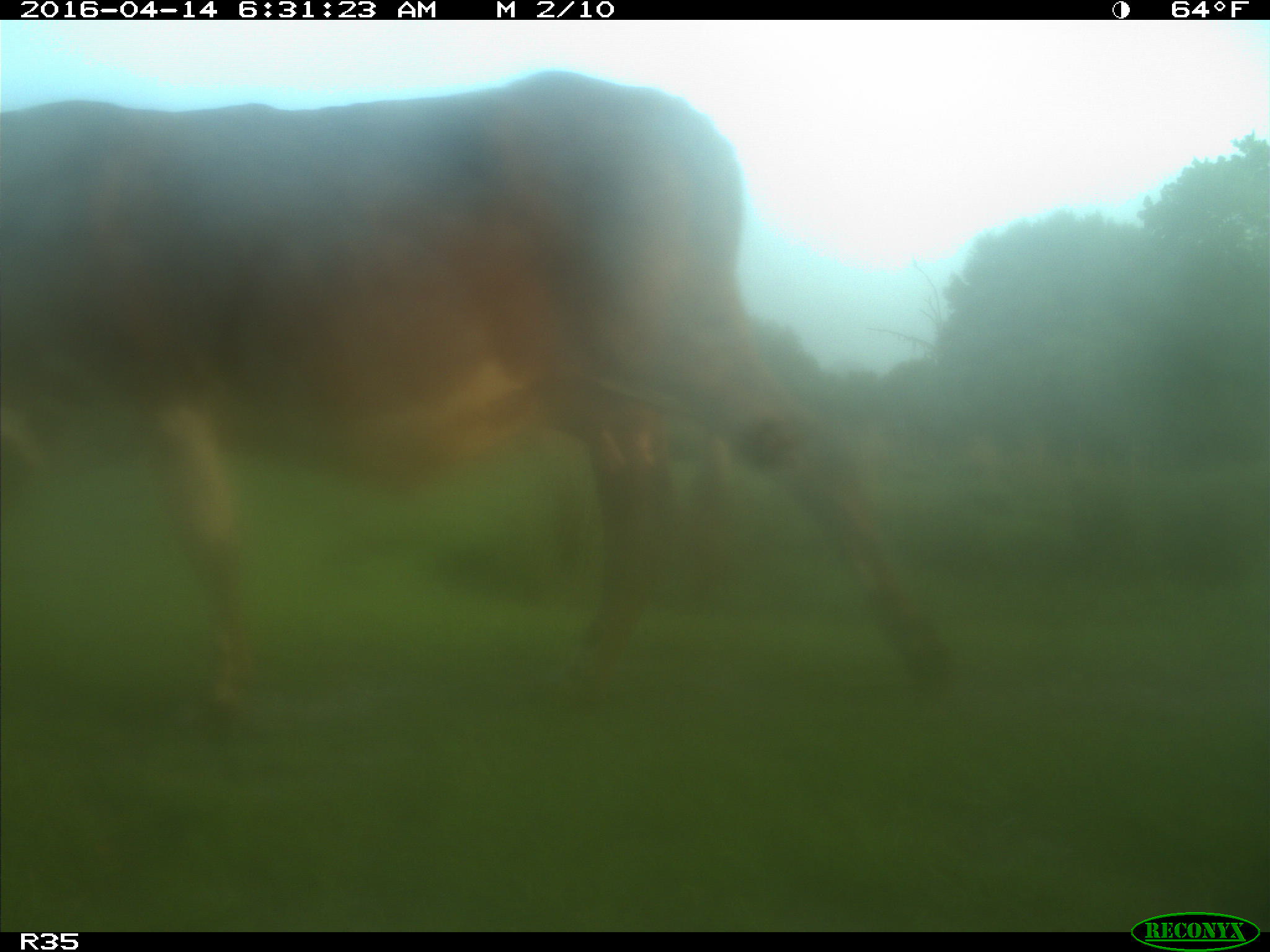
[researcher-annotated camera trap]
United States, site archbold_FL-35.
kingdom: Animalia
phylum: Chordata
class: Mammalia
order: Artiodactyla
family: Bovidae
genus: Bos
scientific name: Bos taurus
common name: domestic cow